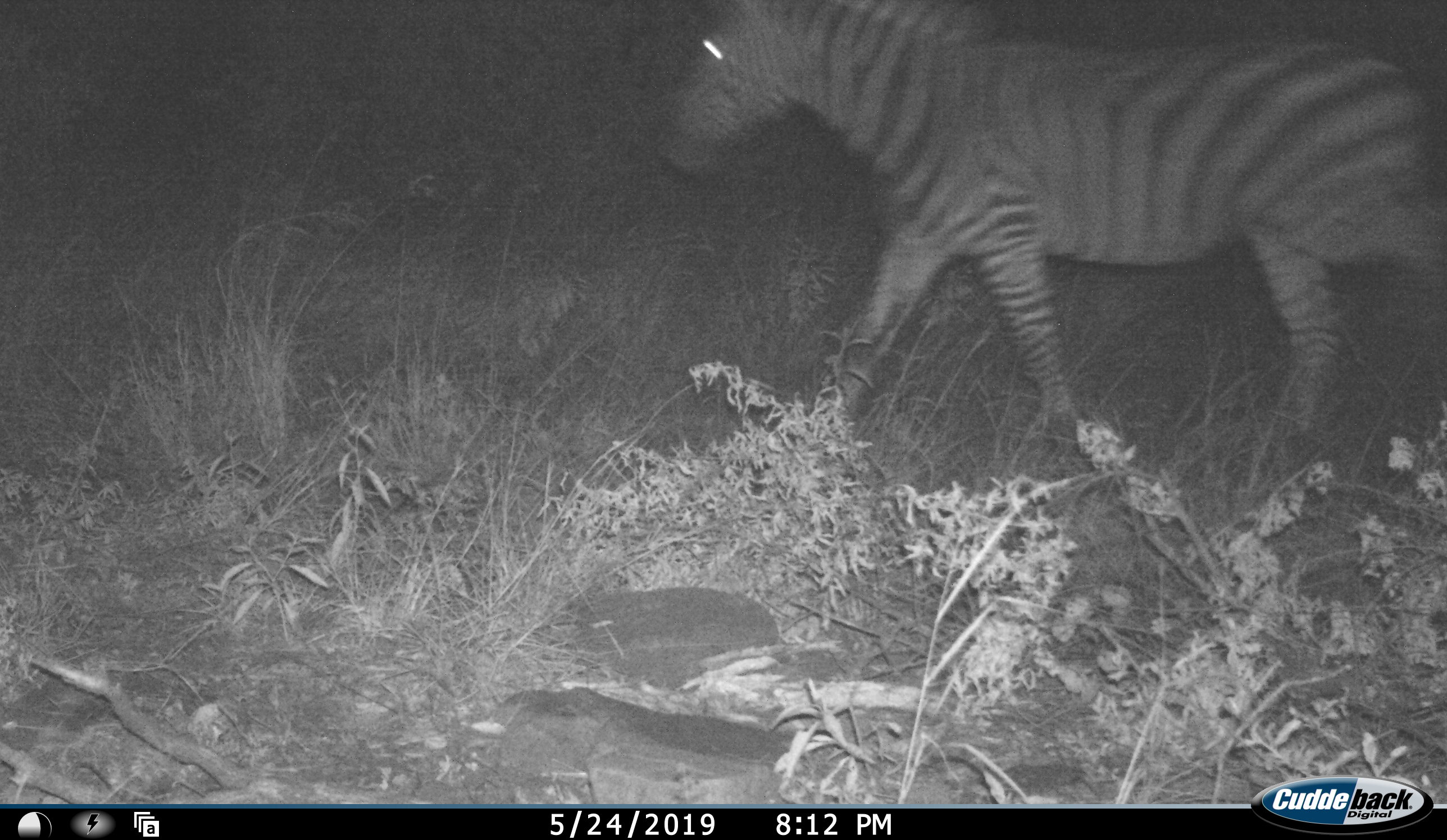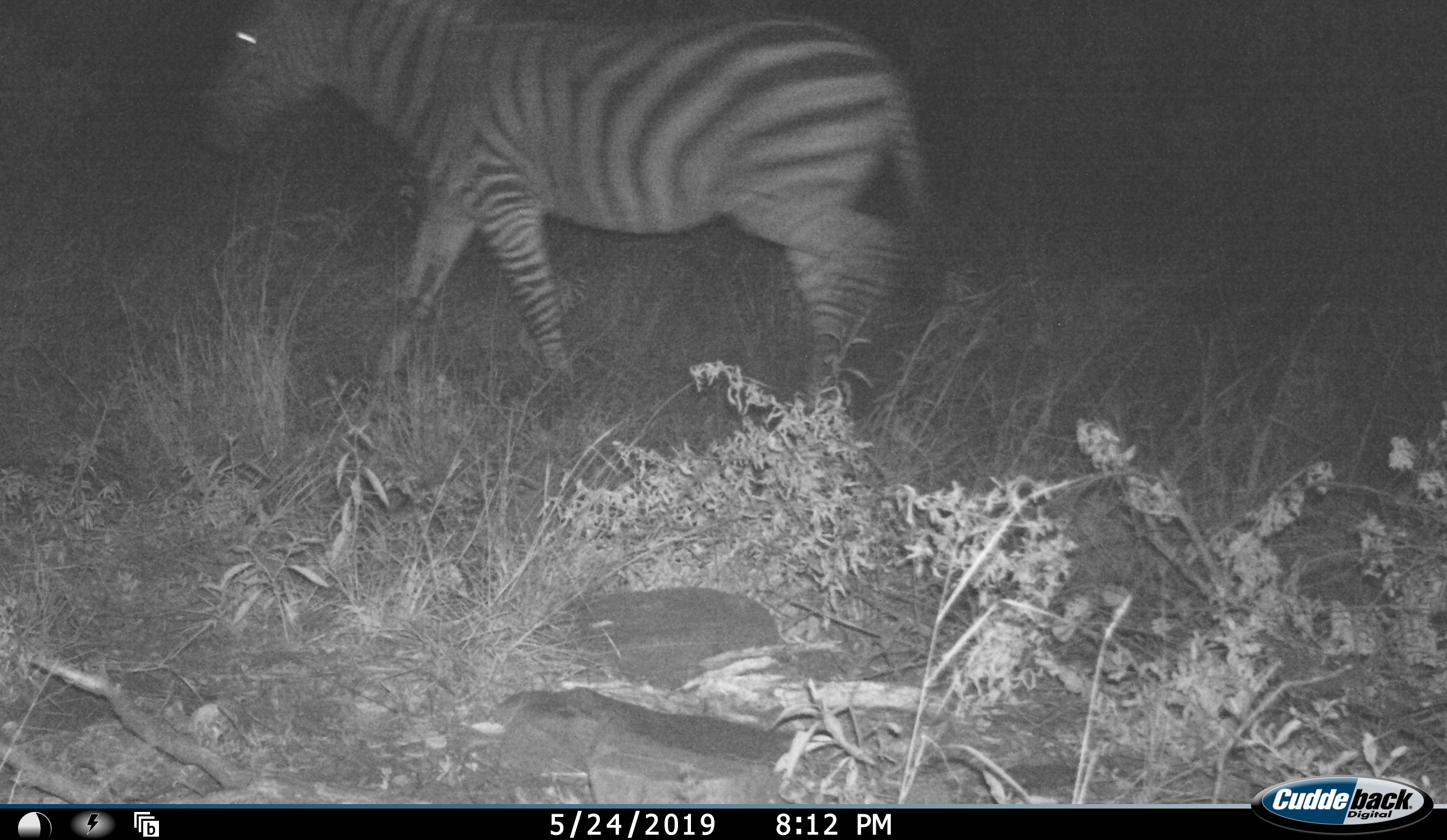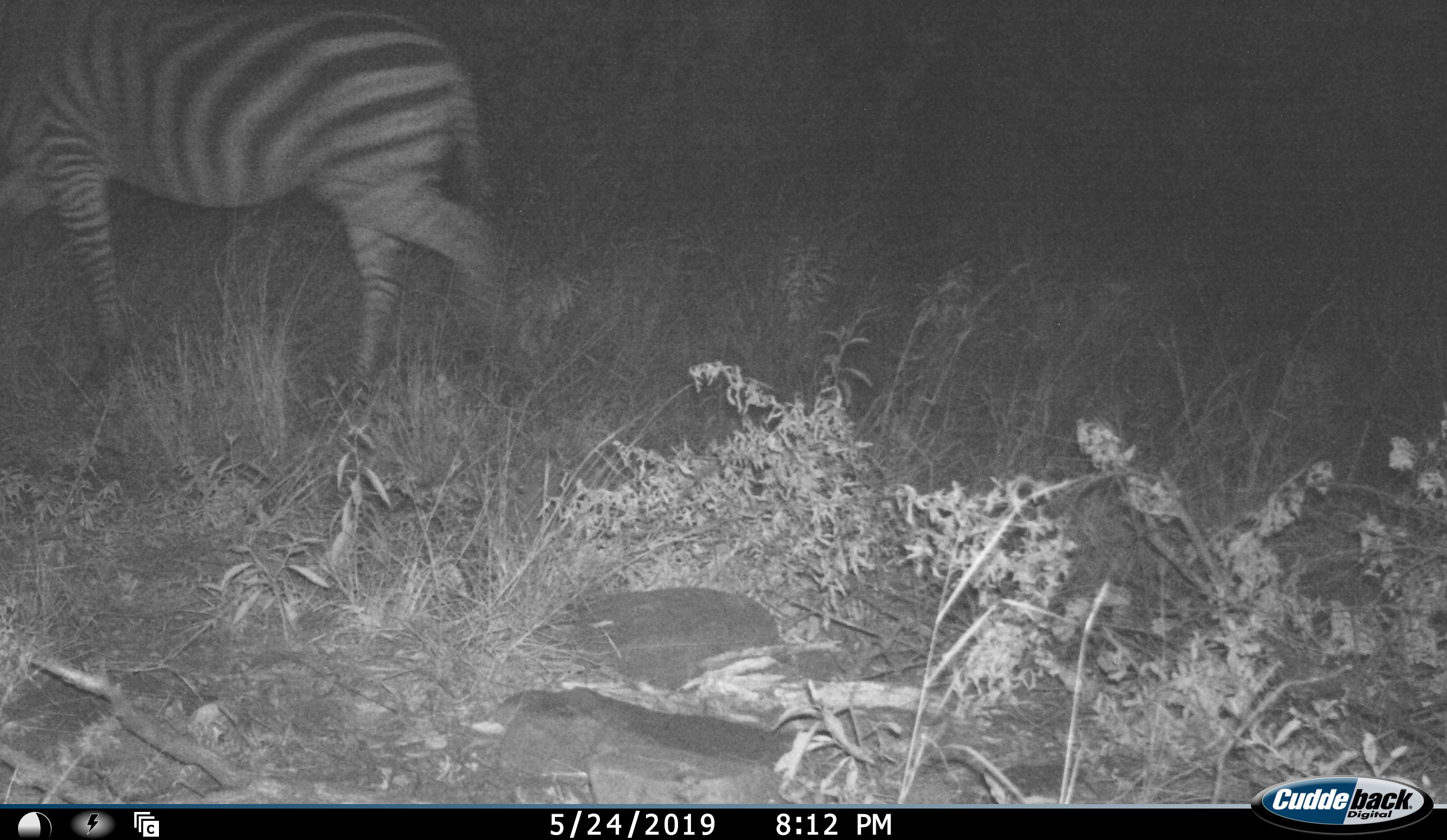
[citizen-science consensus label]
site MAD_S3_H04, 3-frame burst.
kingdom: Animalia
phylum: Chordata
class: Mammalia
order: Perissodactyla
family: Equidae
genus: Equus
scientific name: Equus quagga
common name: plains zebra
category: zebraplains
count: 1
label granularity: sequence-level